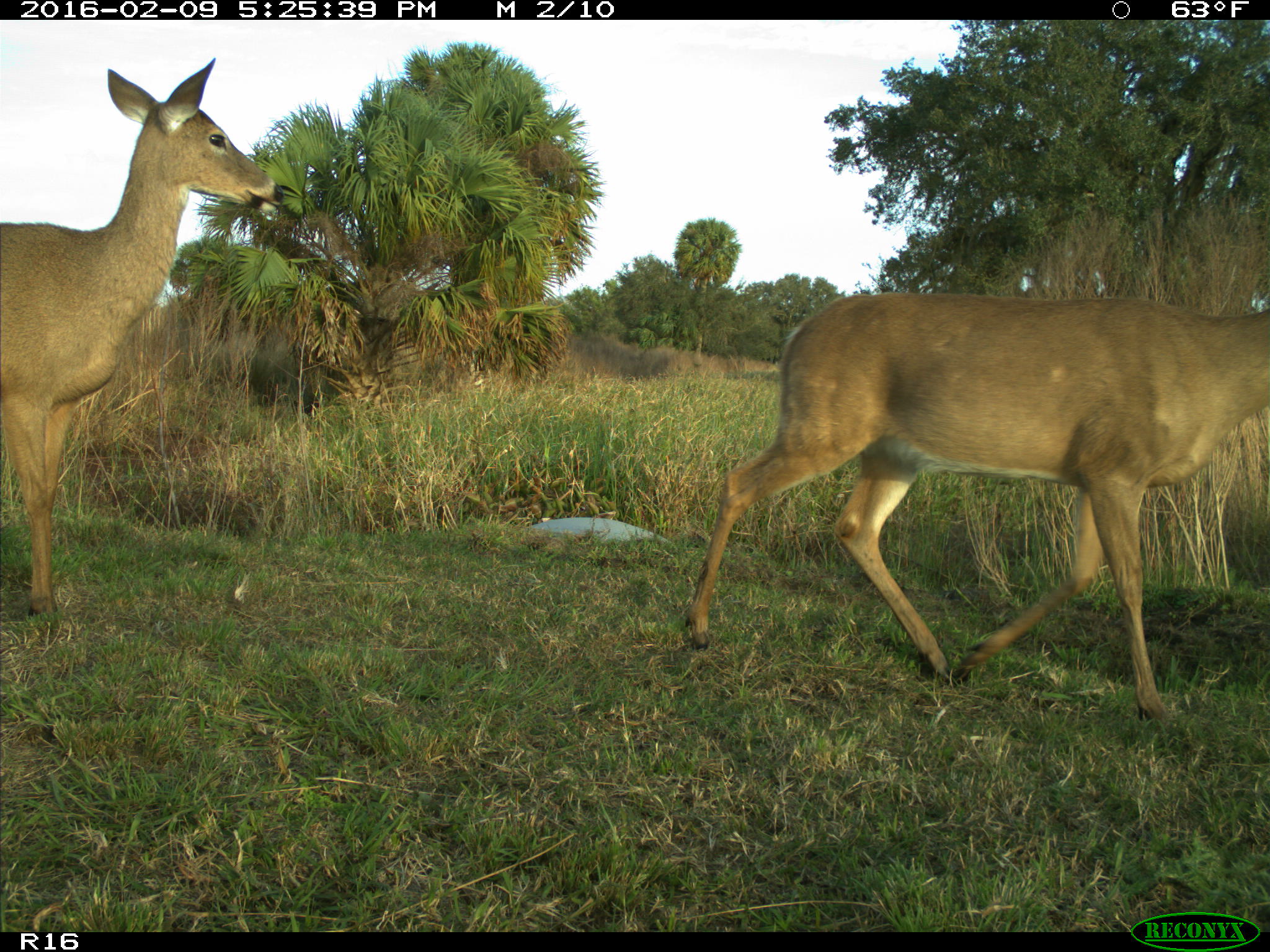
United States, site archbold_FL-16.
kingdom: Animalia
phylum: Chordata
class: Mammalia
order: Artiodactyla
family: Cervidae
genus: Odocoileus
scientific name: Odocoileus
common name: deer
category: unidentified deer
Unidentified deer (deer) (Odocoileus).